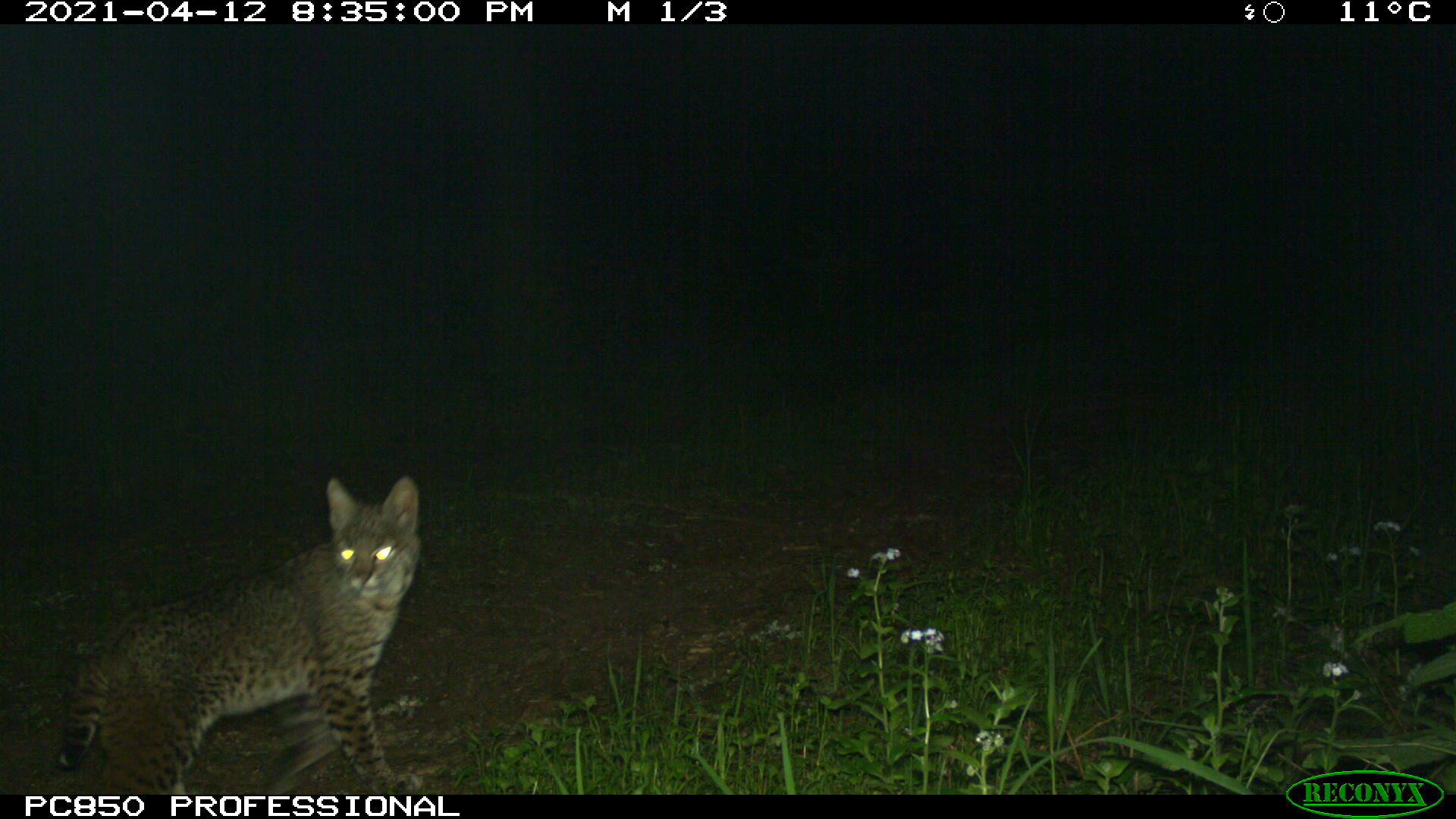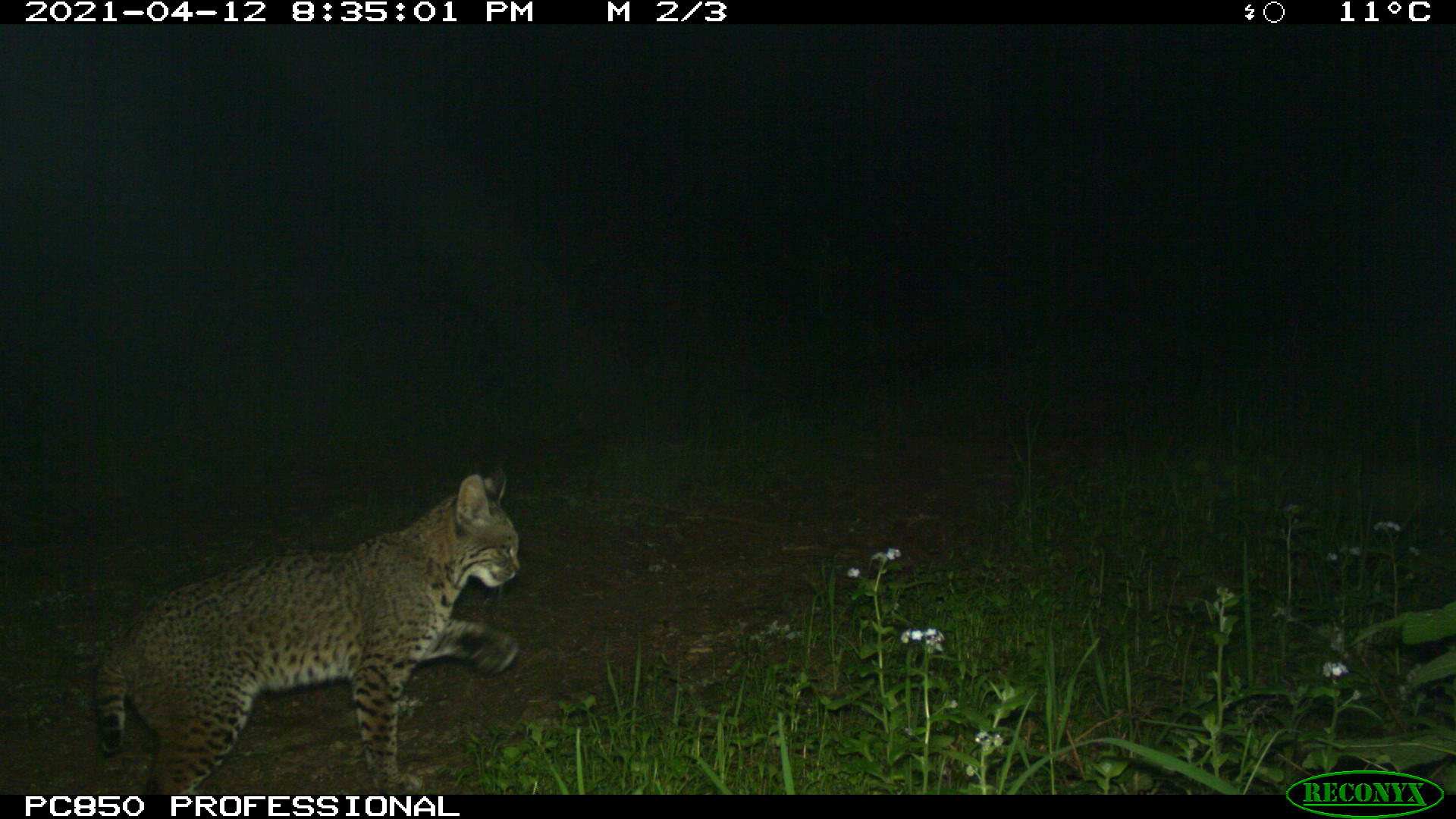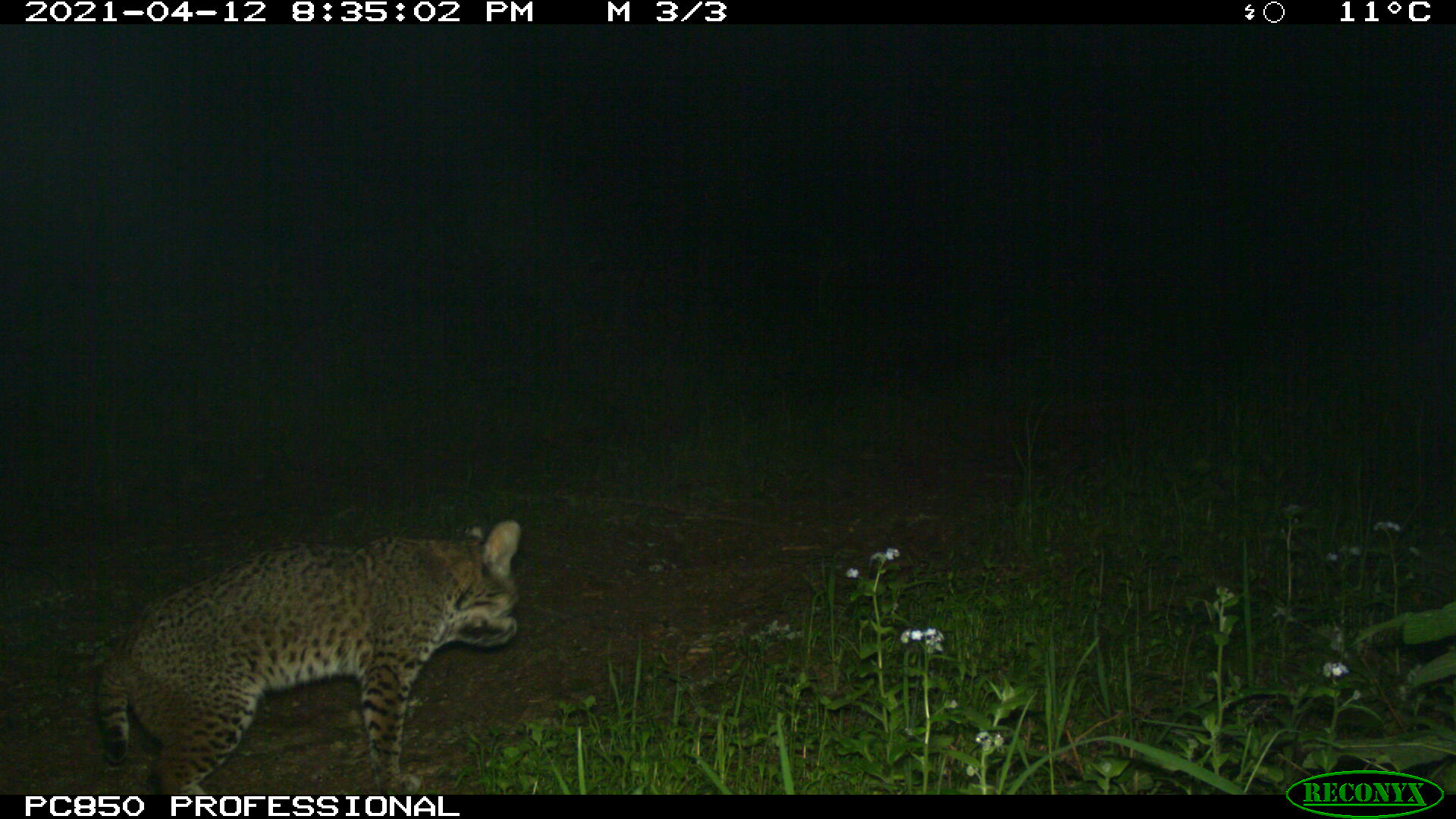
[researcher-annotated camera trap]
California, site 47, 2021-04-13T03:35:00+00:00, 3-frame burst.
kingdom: Animalia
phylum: Chordata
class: Mammalia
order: Carnivora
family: Felidae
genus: Lynx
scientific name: Lynx rufus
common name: bobcat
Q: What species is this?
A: Bobcat (Lynx rufus).